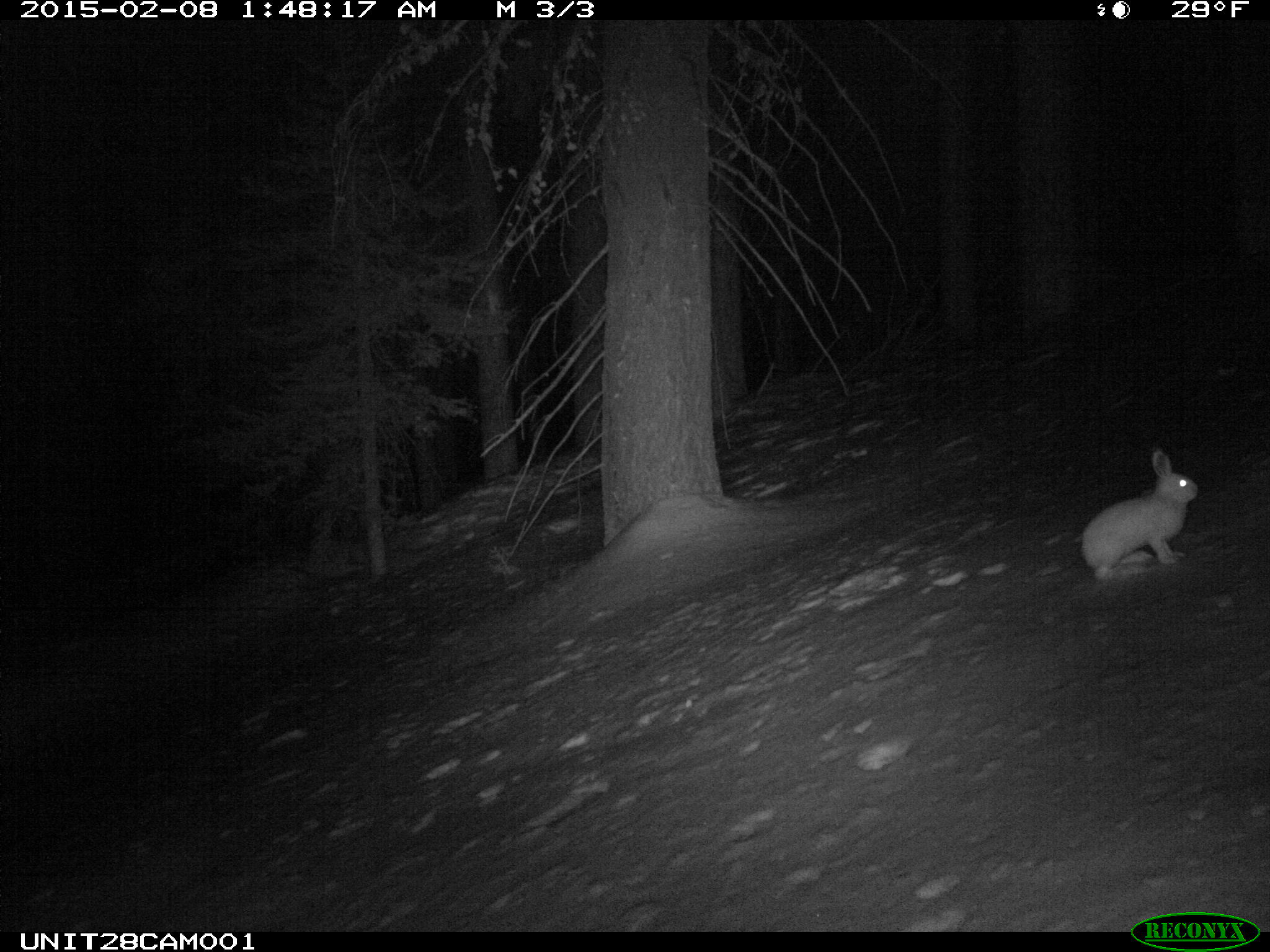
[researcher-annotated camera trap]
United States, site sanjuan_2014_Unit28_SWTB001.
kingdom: Animalia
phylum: Chordata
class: Mammalia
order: Lagomorpha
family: Leporidae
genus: Lepus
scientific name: Lepus americanus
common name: snowshoe hare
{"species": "Lepus americanus (snowshoe hare)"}